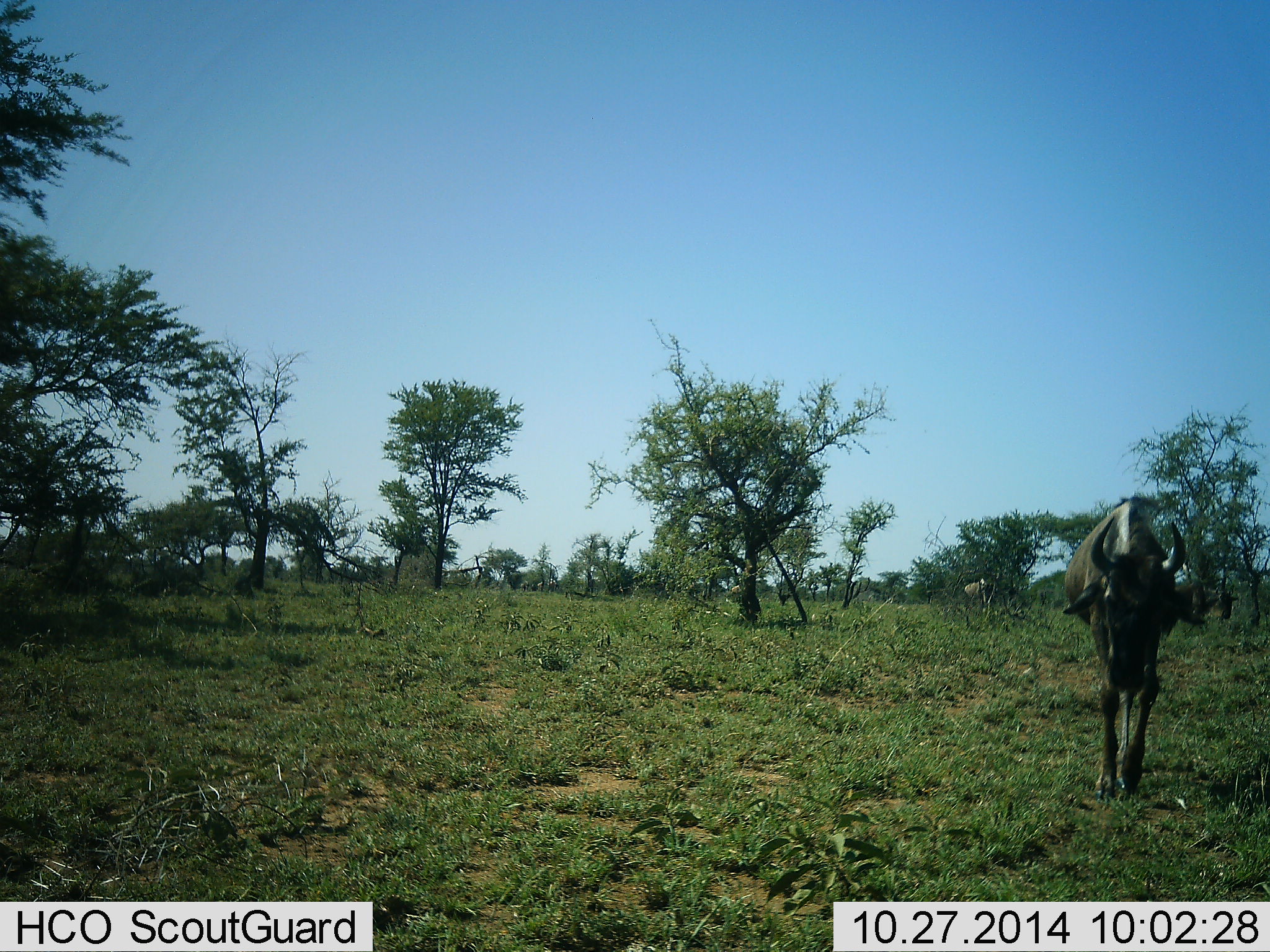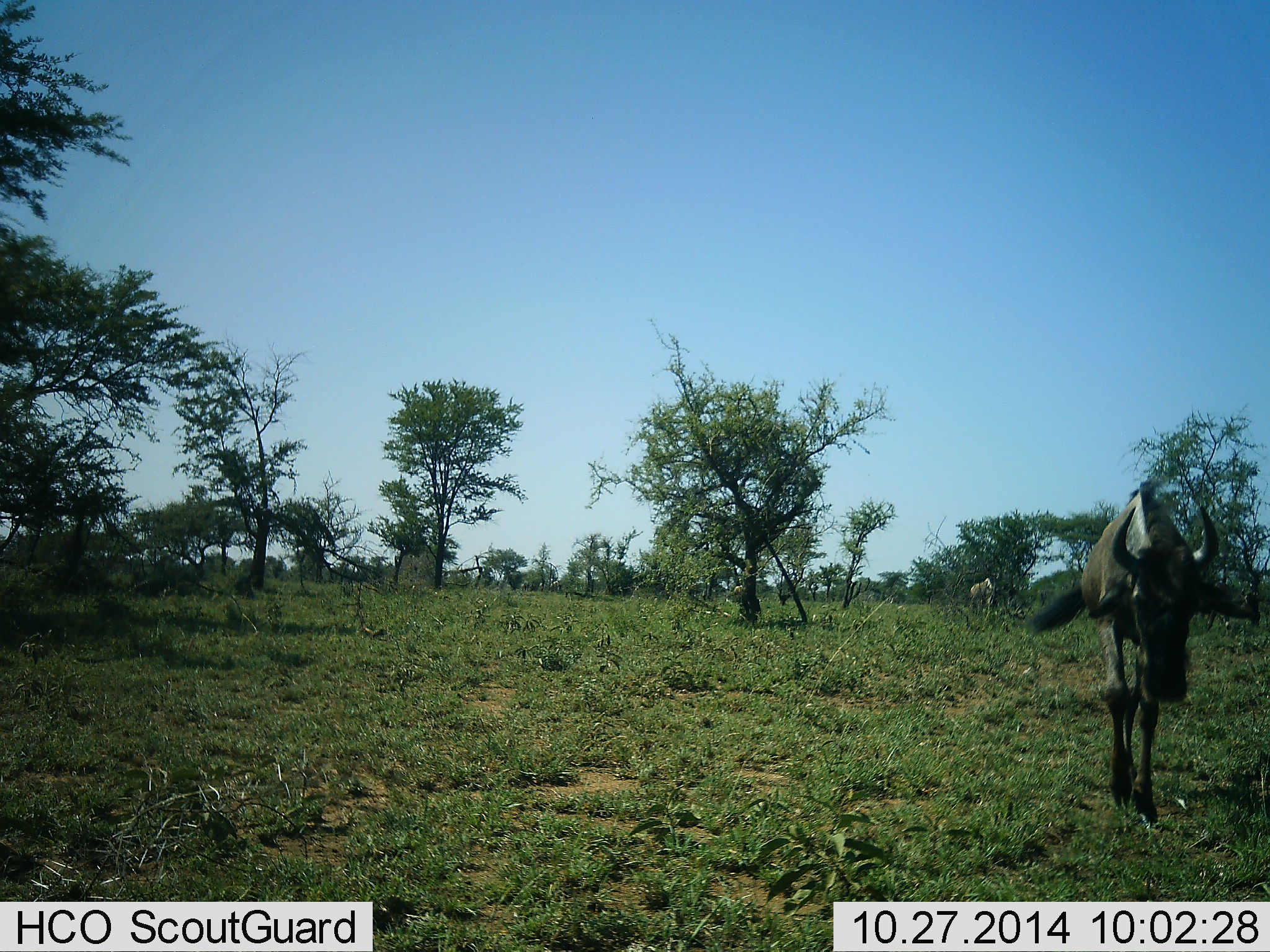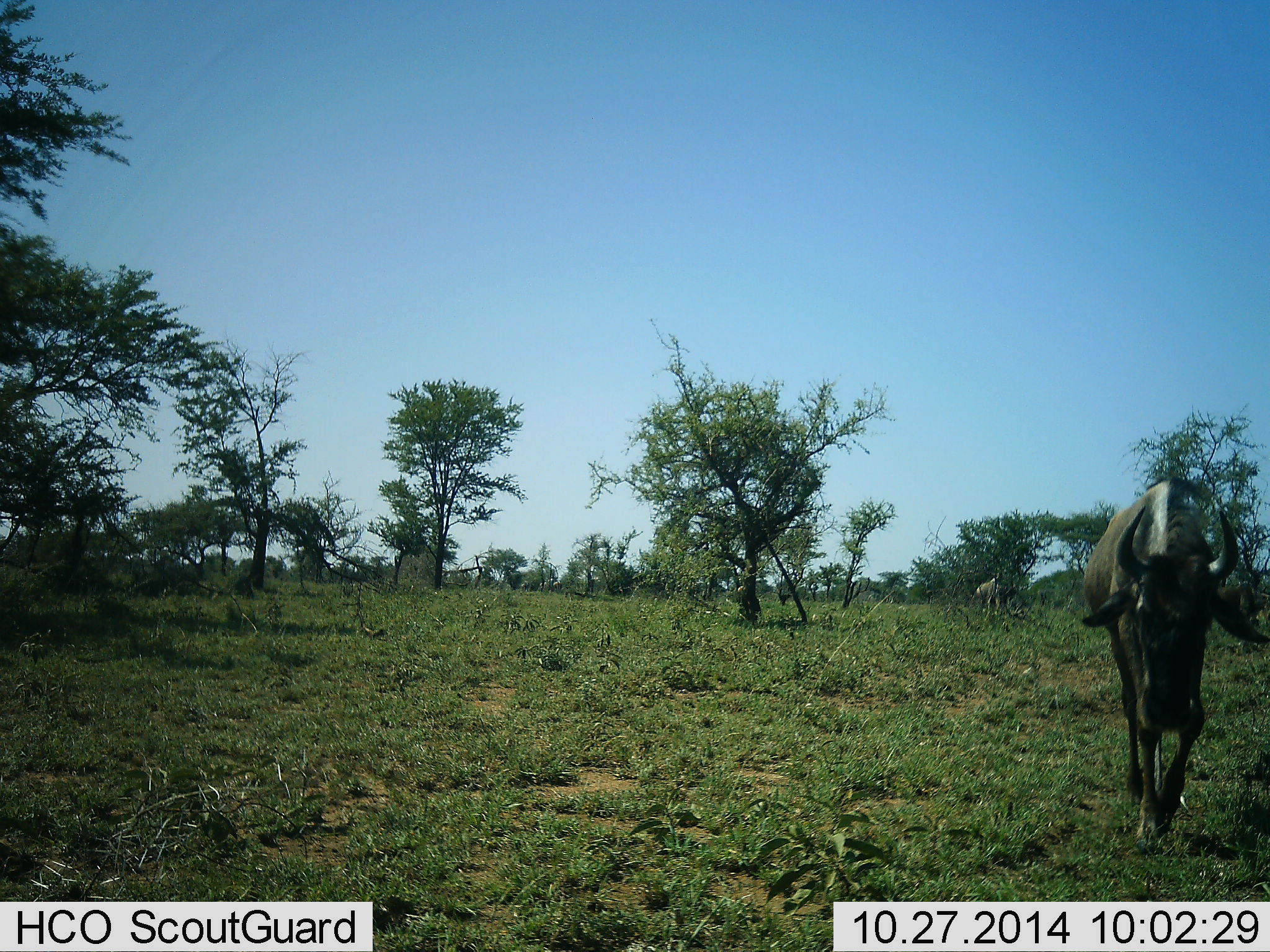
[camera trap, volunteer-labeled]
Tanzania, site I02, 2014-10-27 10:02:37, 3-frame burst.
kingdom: Animalia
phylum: Chordata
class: Mammalia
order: Artiodactyla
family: Bovidae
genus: Connochaetes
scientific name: Connochaetes taurinus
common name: blue wildebeest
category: wildebeest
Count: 2.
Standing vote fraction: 10%.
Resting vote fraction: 0%.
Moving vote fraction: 90%.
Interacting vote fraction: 0%.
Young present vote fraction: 0%.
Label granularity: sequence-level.